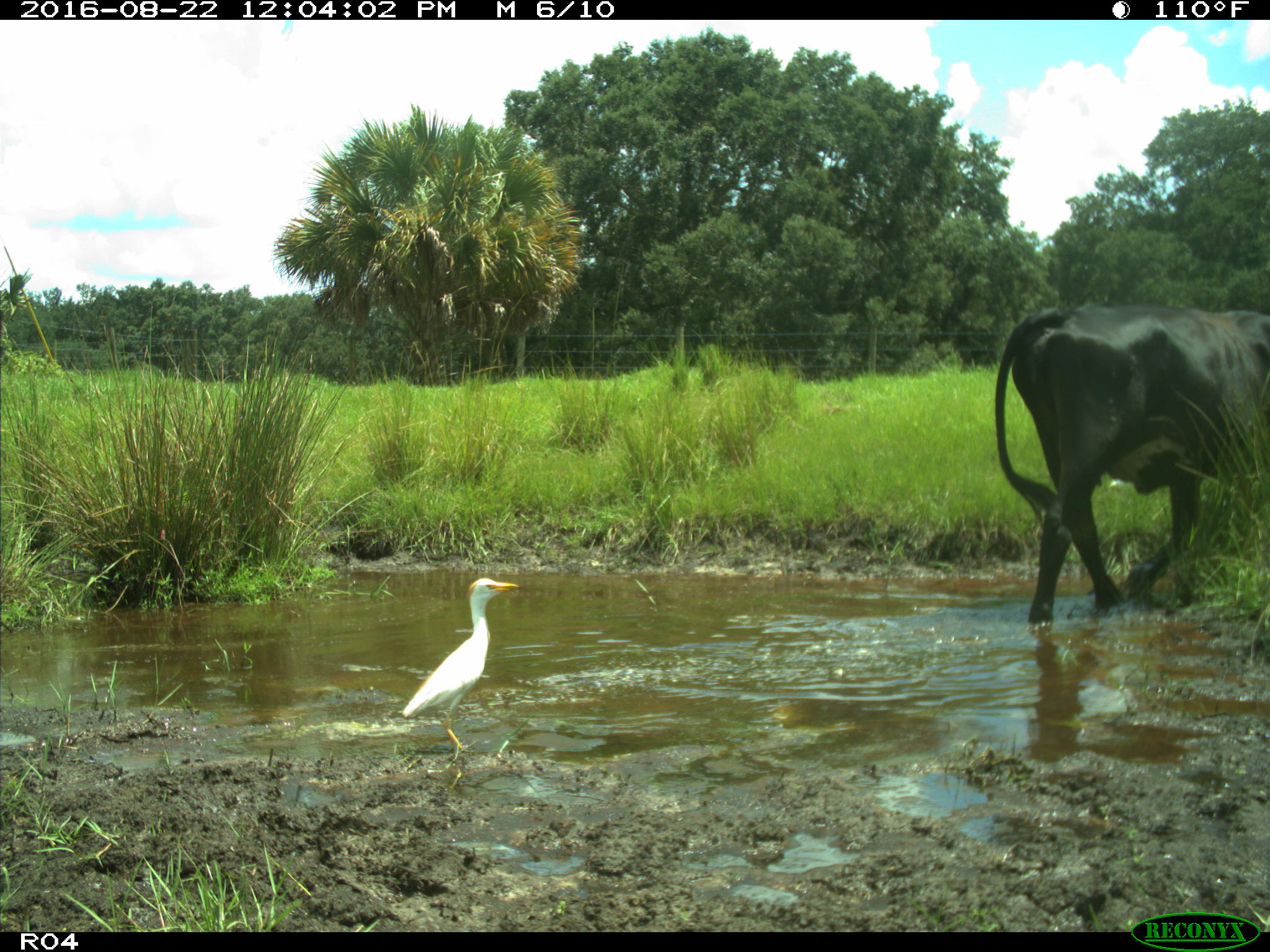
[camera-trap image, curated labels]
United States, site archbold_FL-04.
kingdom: Animalia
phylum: Chordata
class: Mammalia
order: Artiodactyla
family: Bovidae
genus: Bos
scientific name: Bos taurus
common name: domestic cow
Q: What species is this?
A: Bos taurus (domestic cow).